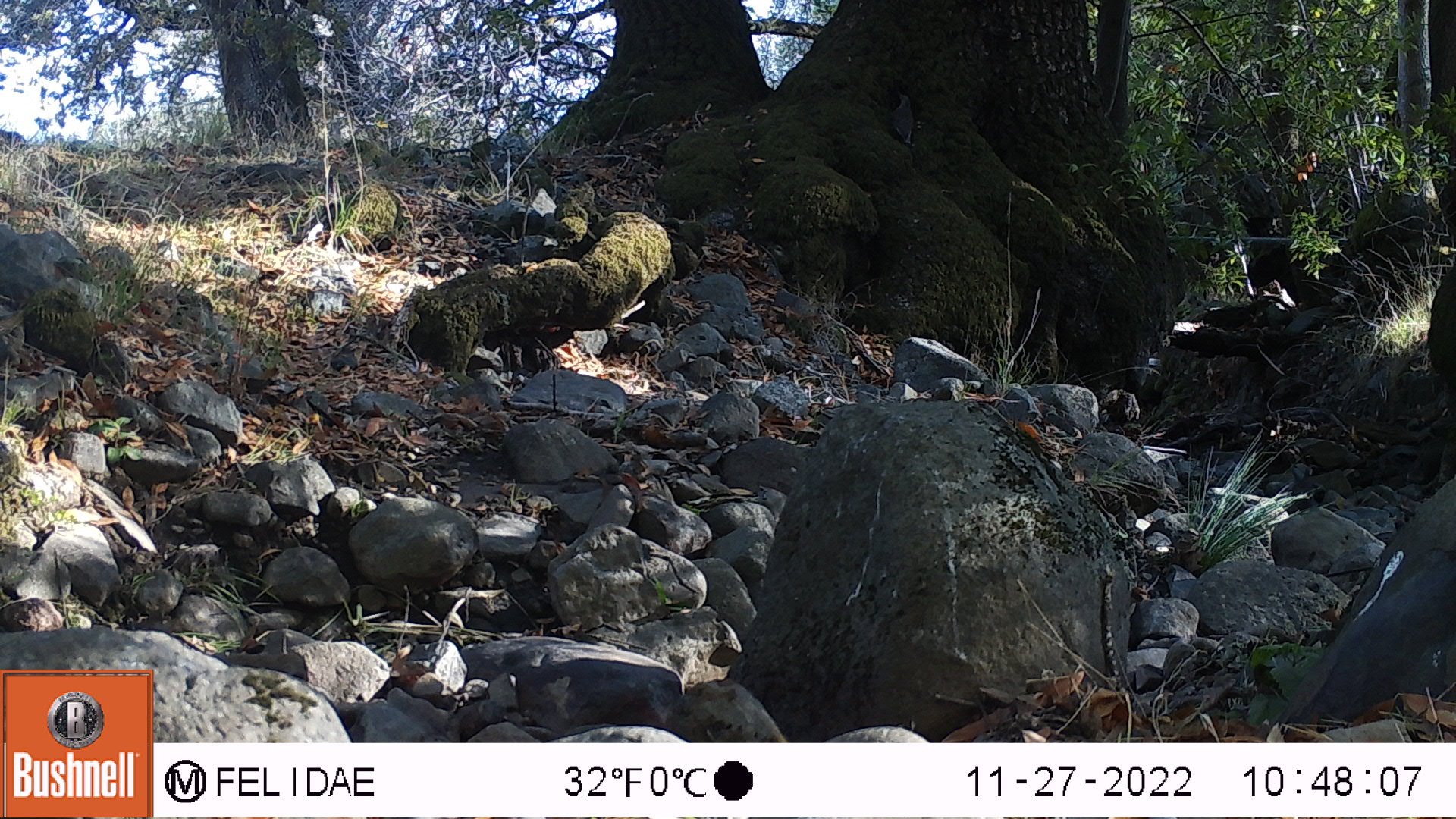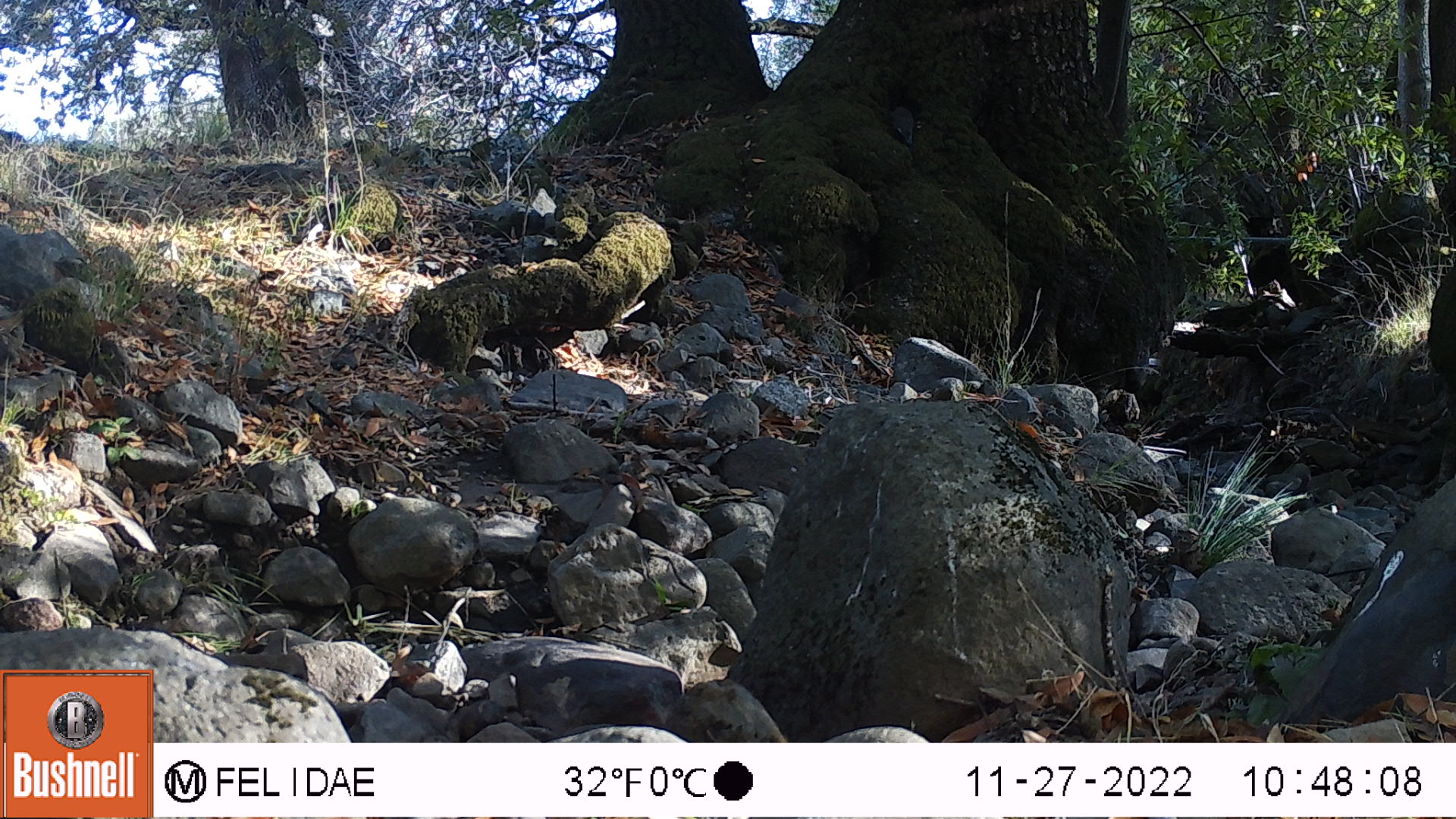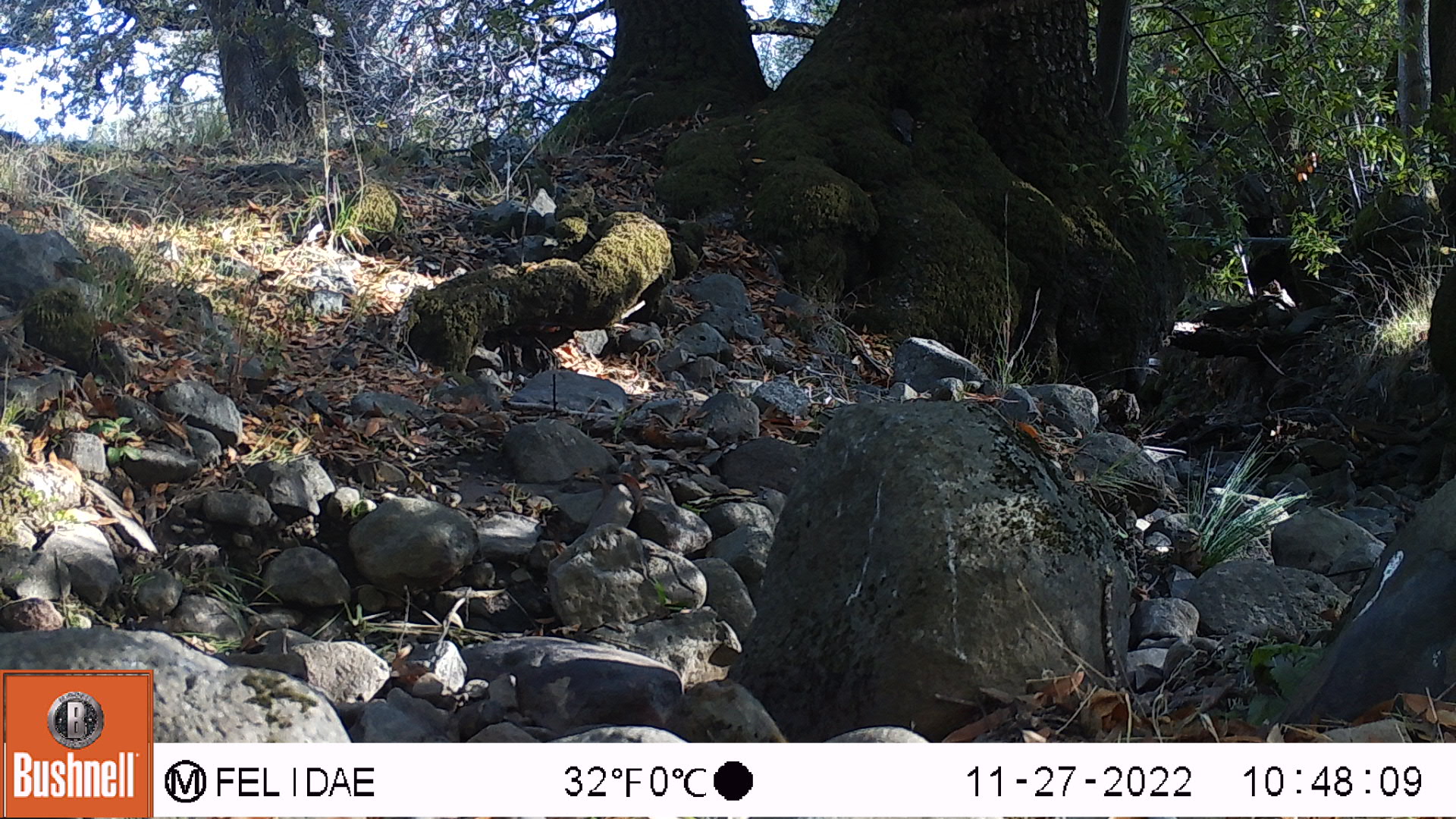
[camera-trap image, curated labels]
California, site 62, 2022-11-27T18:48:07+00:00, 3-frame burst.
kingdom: Animalia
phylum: Chordata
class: Aves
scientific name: Aves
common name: bird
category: unknown bird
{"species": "unknown bird (bird) (Aves)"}